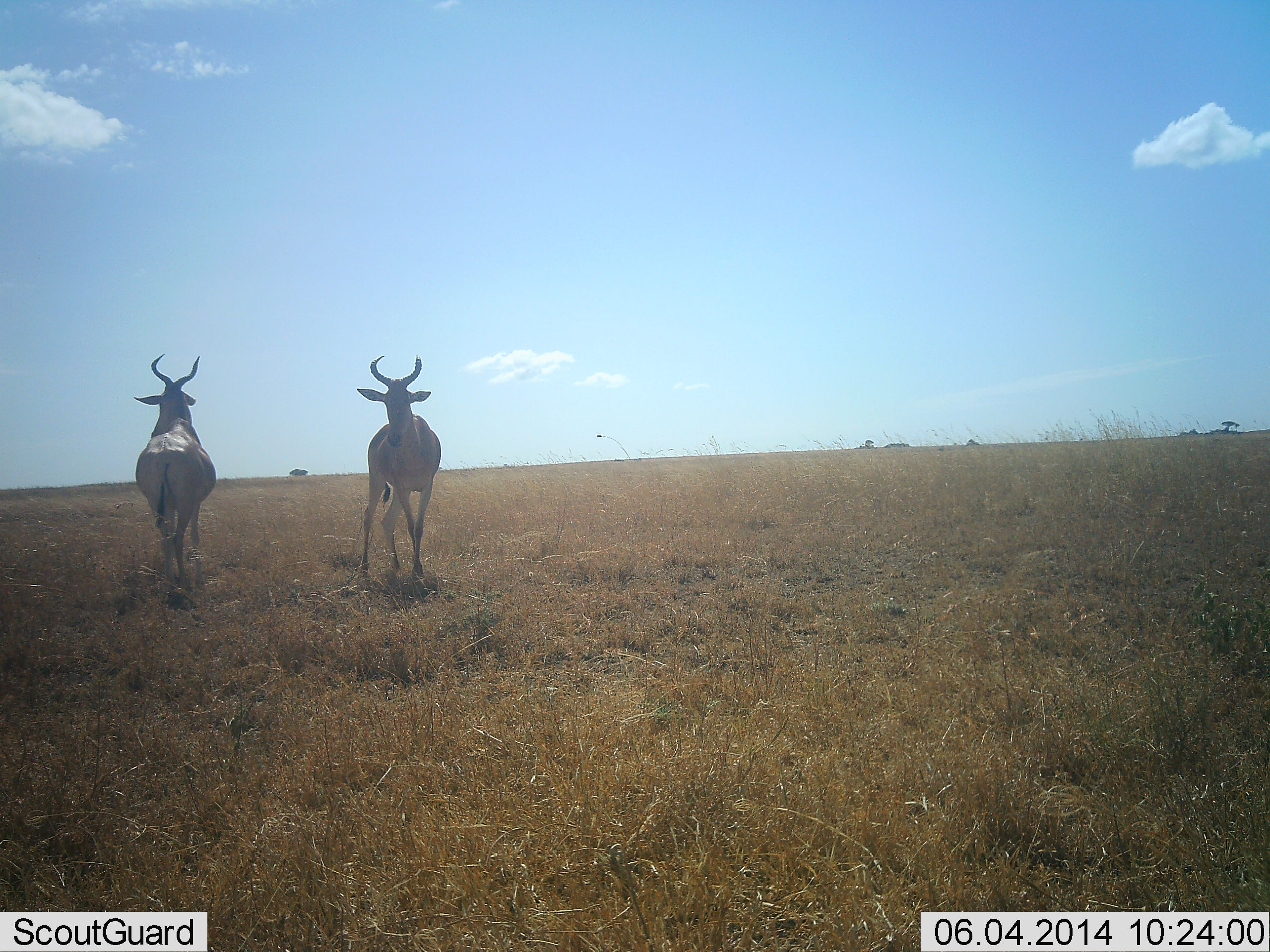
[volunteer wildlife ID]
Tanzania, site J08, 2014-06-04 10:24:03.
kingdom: Animalia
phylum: Chordata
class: Mammalia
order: Artiodactyla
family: Bovidae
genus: Alcelaphus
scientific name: Alcelaphus buselaphus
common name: hartebeest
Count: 2.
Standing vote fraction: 60%.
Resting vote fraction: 0%.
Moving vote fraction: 40%.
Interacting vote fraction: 0%.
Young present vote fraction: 0%.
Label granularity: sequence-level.